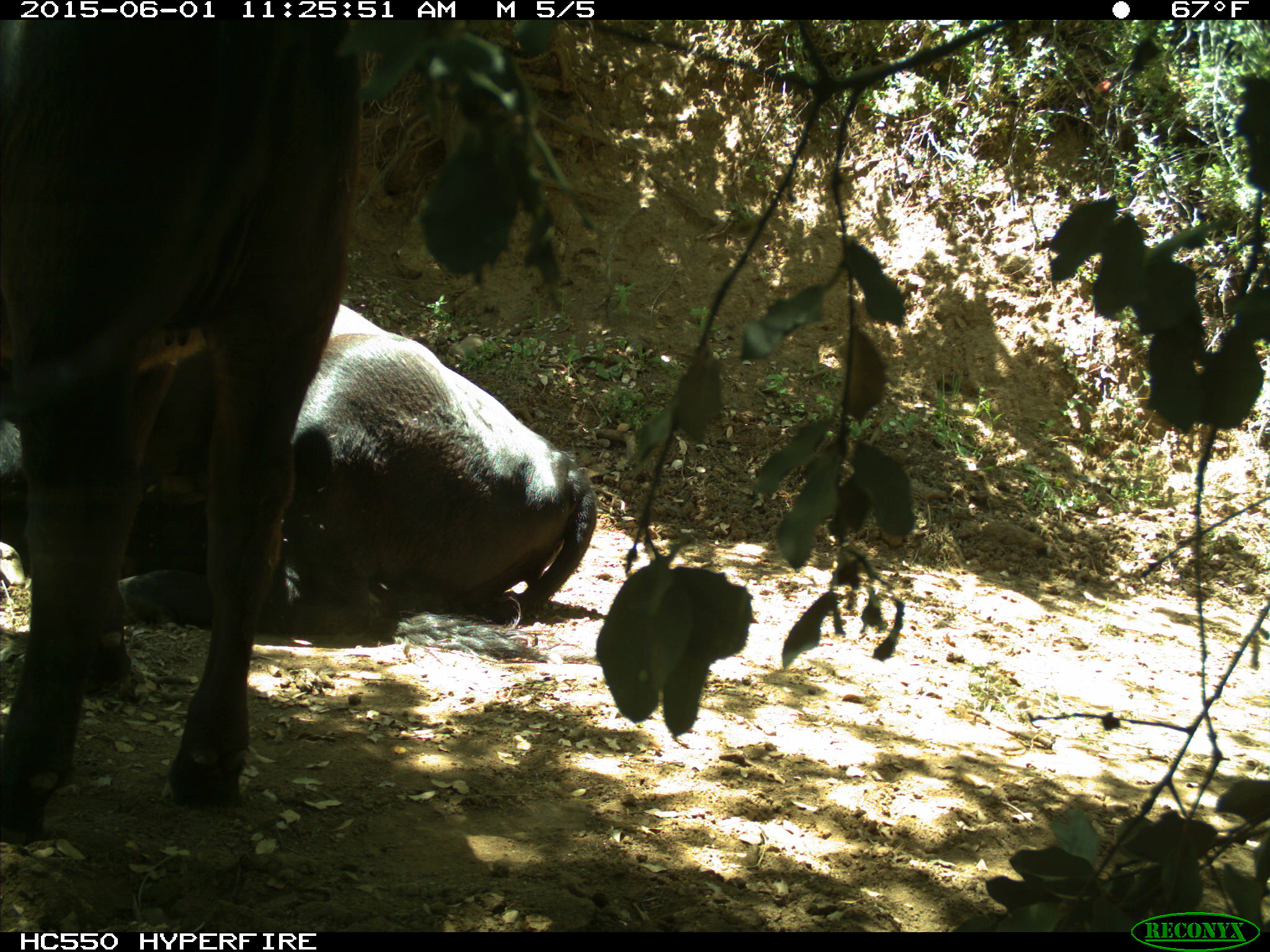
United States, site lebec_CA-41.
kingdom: Animalia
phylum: Chordata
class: Mammalia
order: Artiodactyla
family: Bovidae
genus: Bos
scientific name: Bos taurus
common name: domestic cow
Bos taurus (domestic cow).